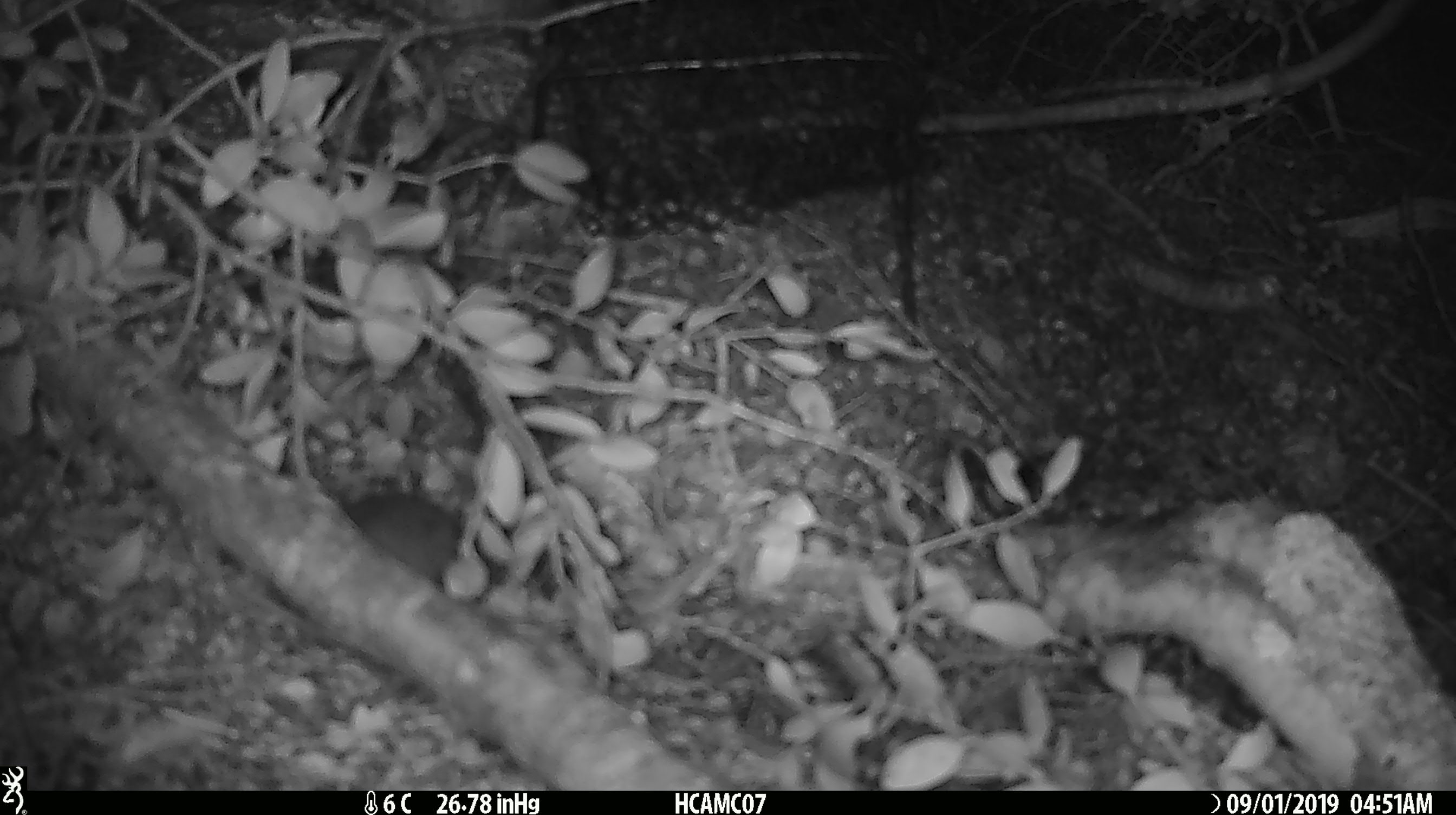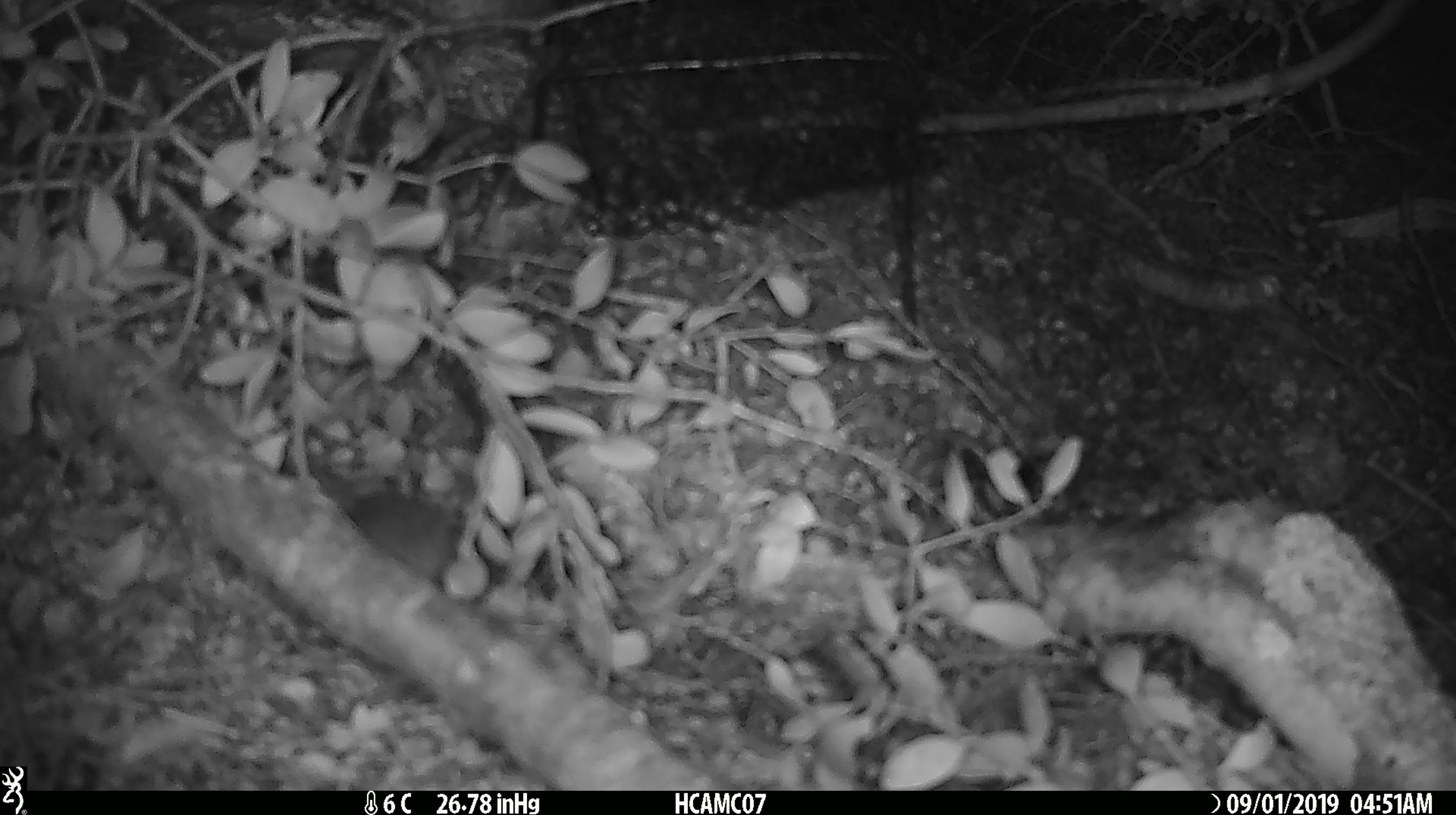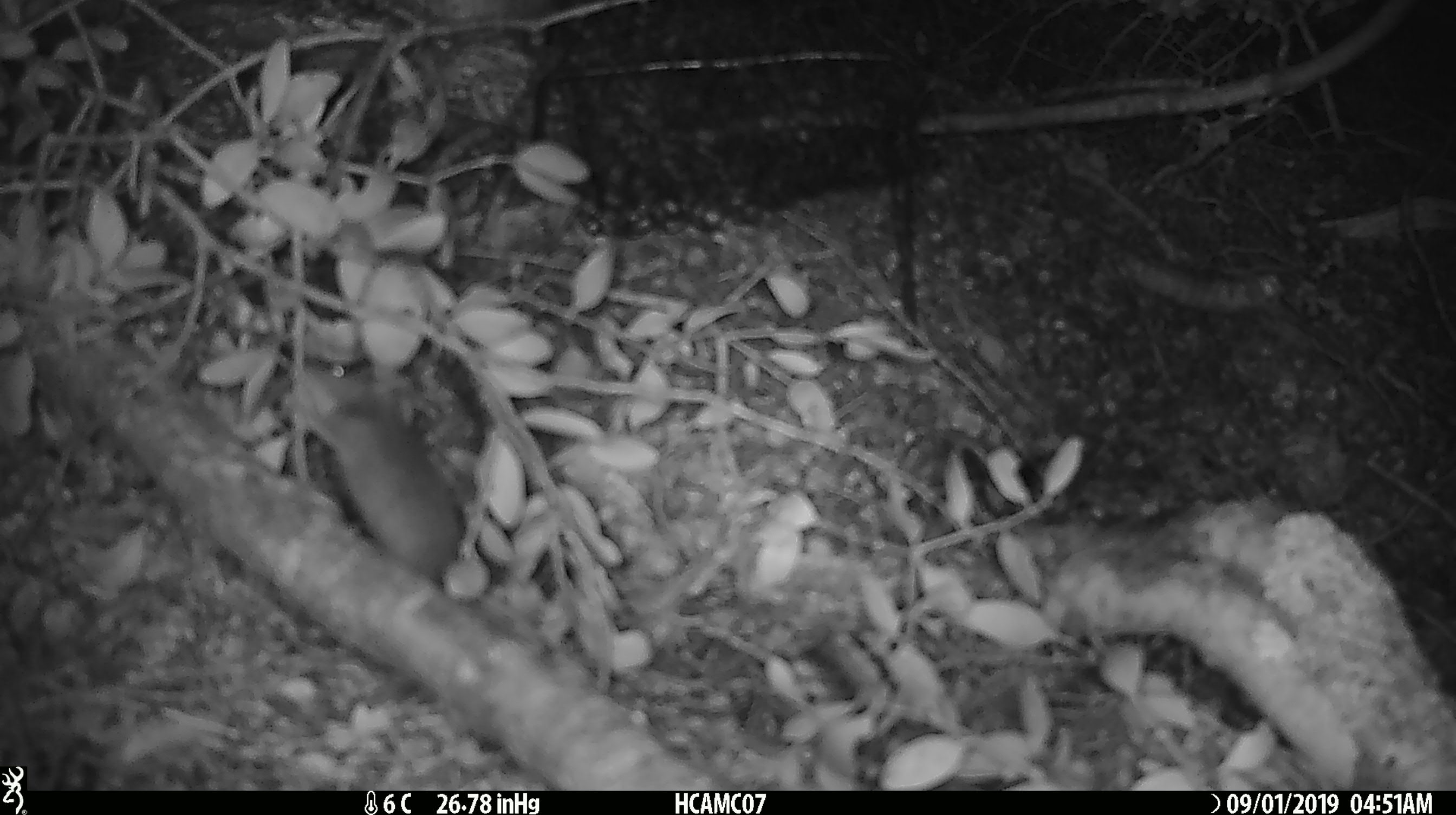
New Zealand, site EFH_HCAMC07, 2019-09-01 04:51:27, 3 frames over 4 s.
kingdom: Animalia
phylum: Chordata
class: Mammalia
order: Rodentia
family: Muridae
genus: Mus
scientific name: Mus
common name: mouse